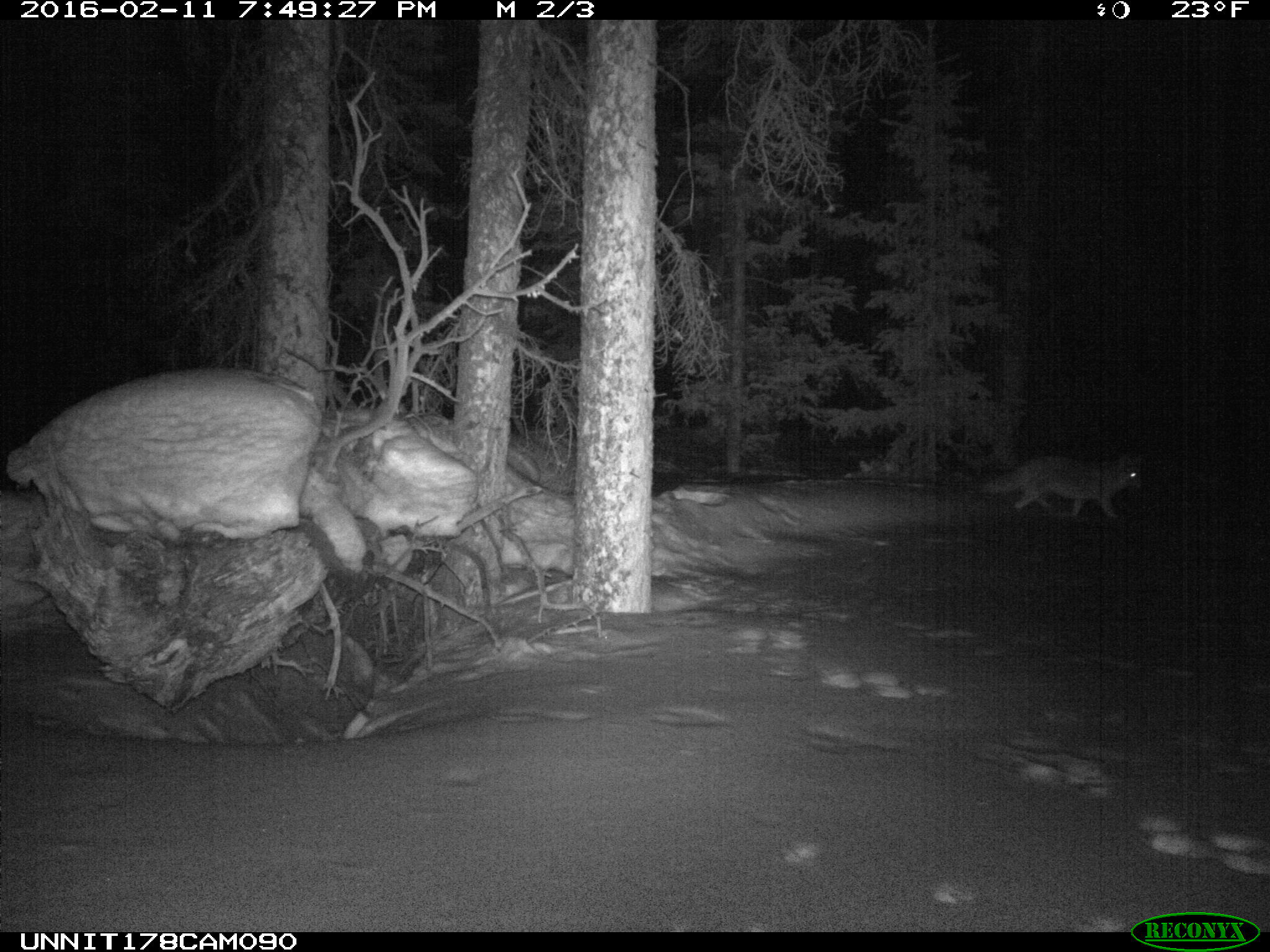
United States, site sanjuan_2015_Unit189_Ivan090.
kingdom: Animalia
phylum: Chordata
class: Mammalia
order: Carnivora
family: Canidae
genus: Canis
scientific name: Canis latrans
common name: coyote